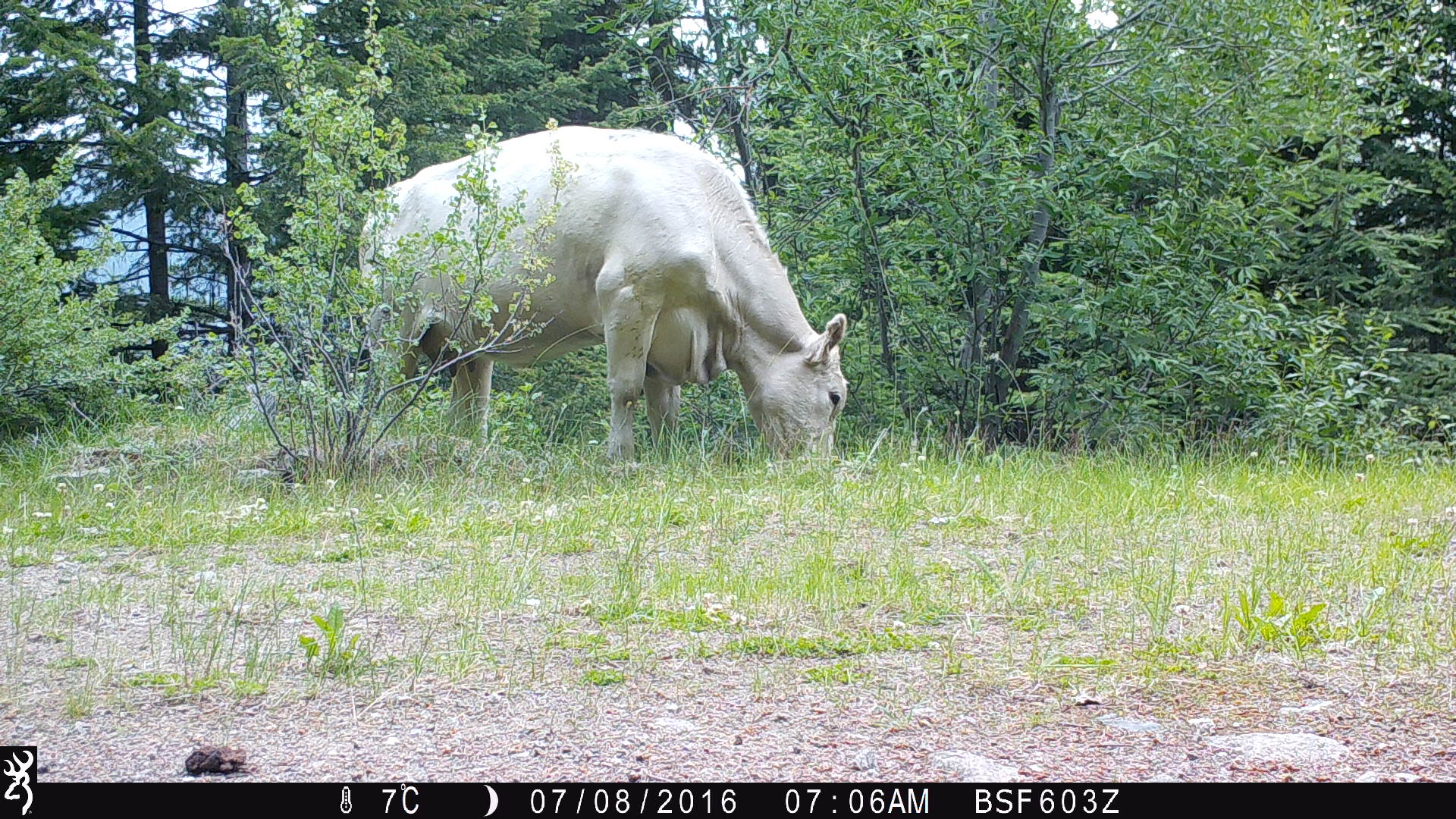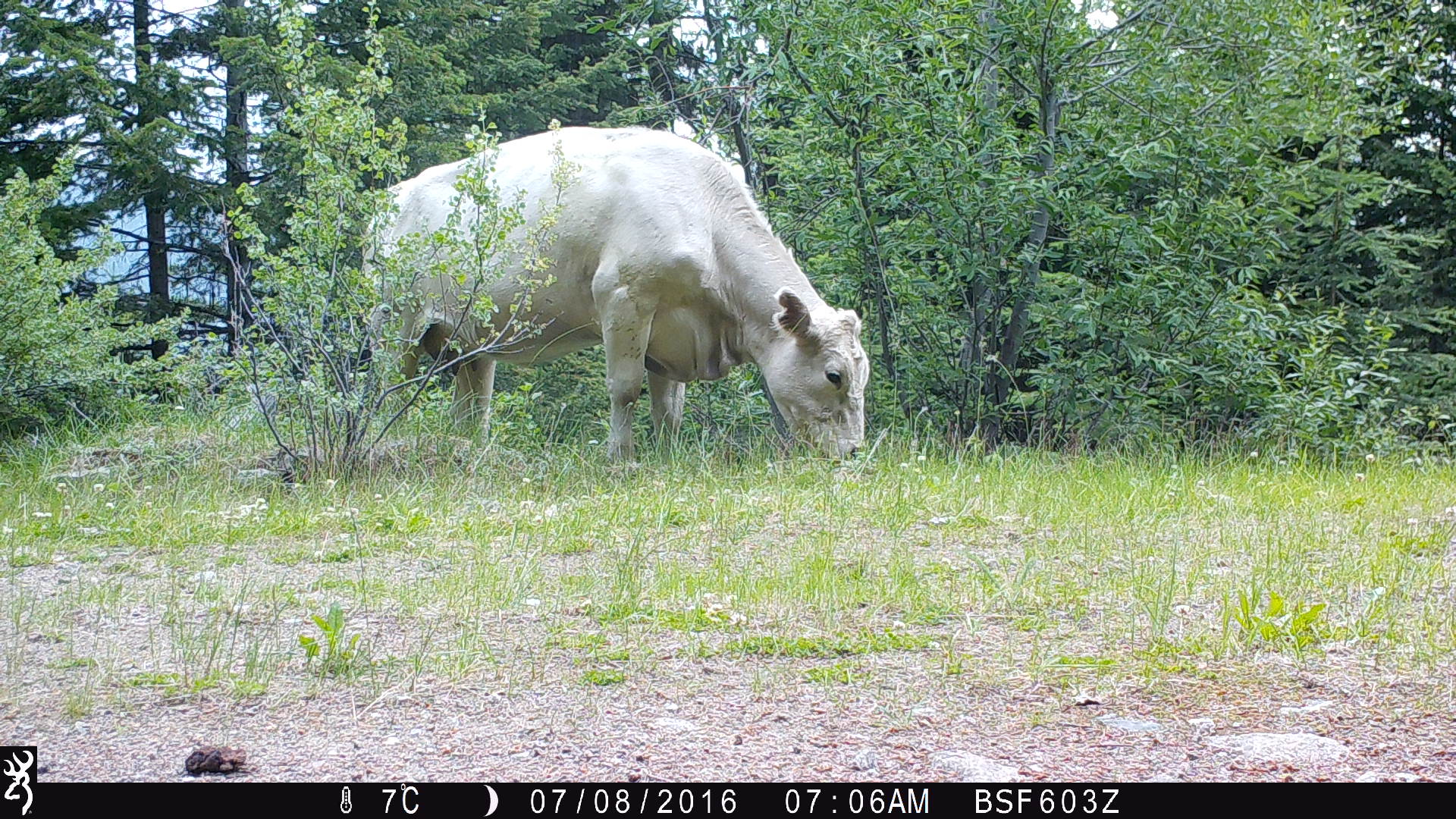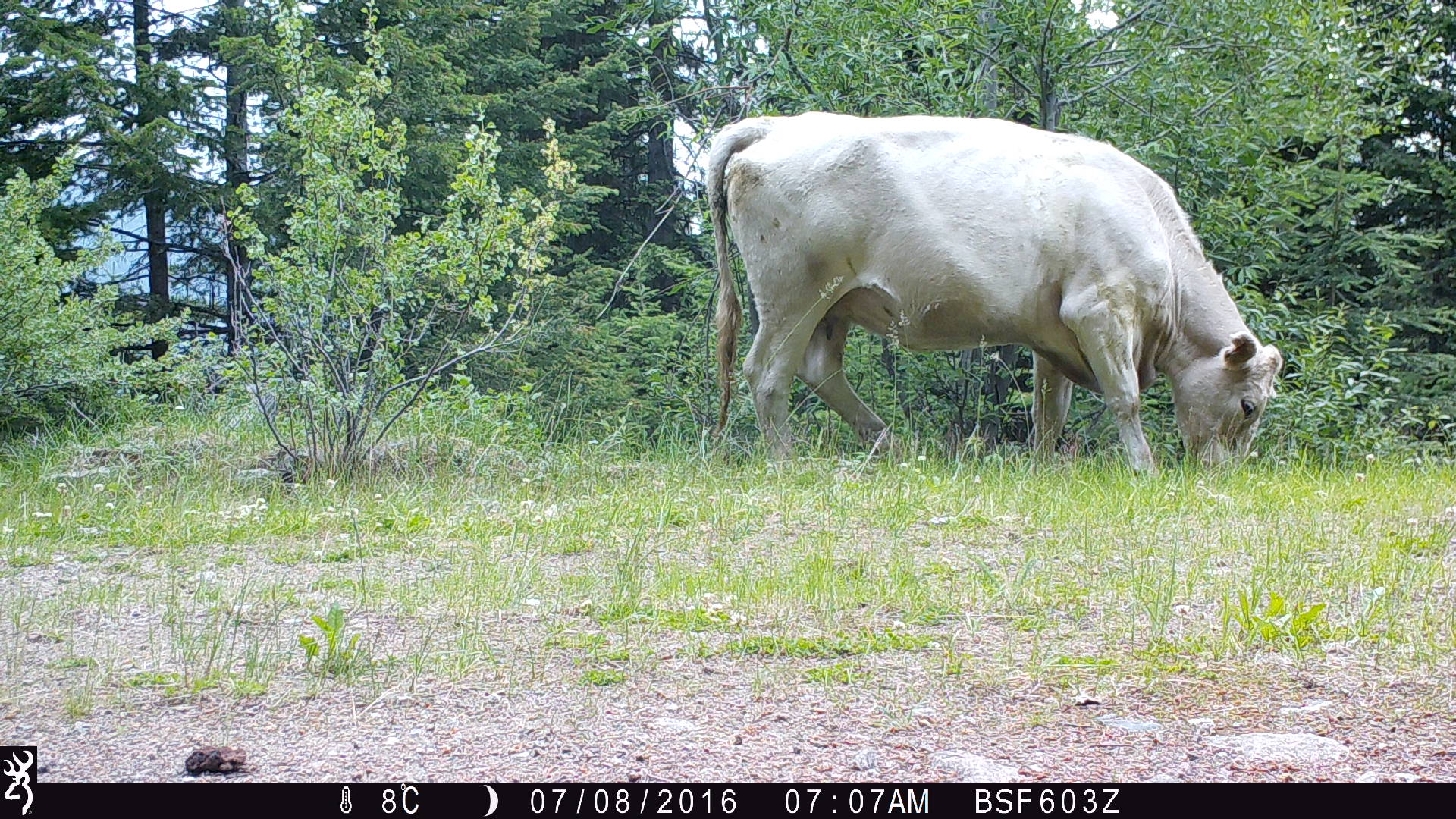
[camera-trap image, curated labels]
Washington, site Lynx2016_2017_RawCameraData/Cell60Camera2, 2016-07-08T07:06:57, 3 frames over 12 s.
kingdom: Animalia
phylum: Chordata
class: Mammalia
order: Artiodactyla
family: Bovidae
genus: Bos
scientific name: Bos taurus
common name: domestic cattle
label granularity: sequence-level